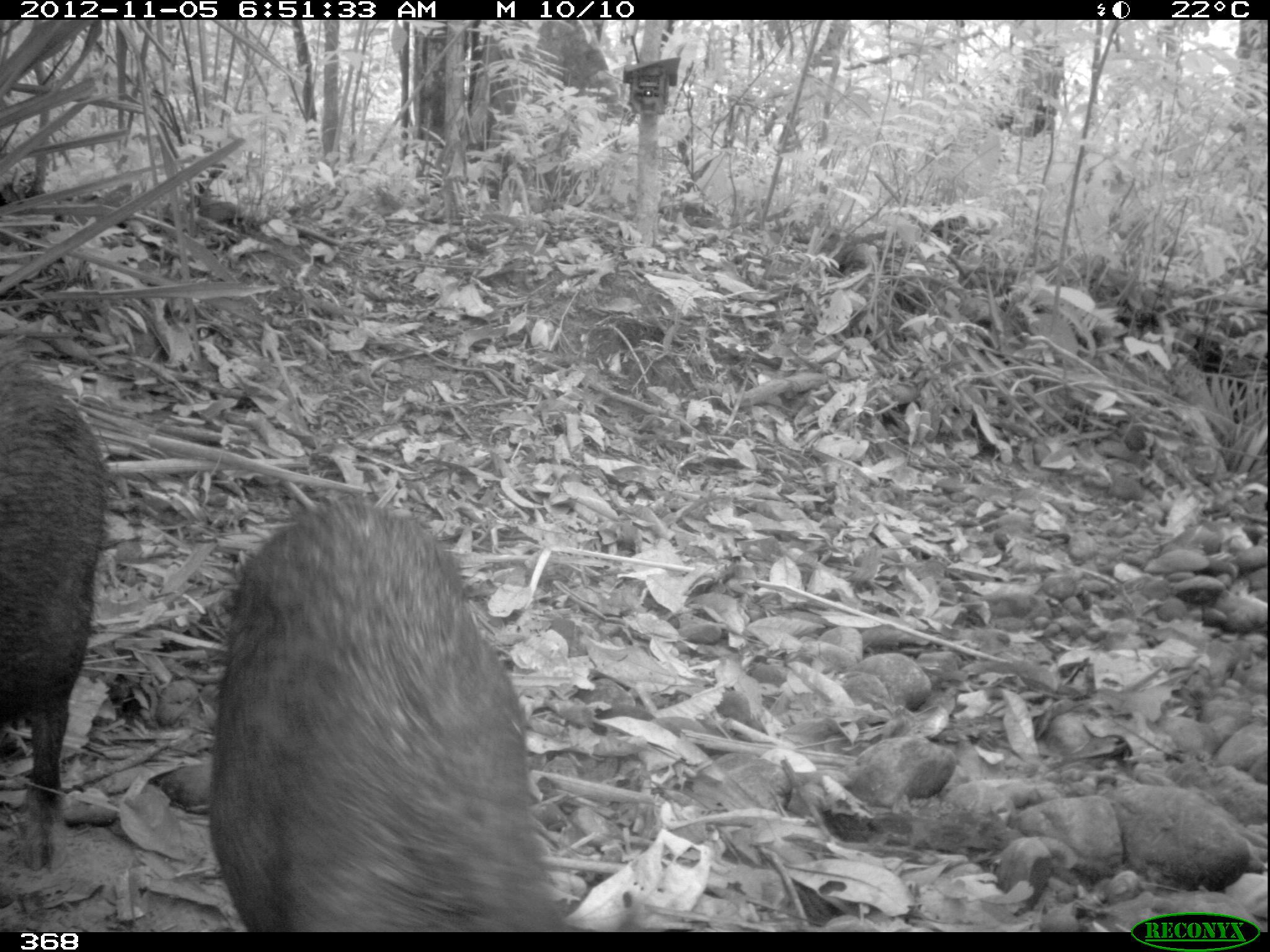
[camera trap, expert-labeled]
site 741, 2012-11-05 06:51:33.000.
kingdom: Animalia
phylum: Chordata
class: Mammalia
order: Artiodactyla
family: Tayassuidae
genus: Tayassu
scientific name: Tayassu pecari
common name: white-lipped peccary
Tayassu pecari (white-lipped peccary).